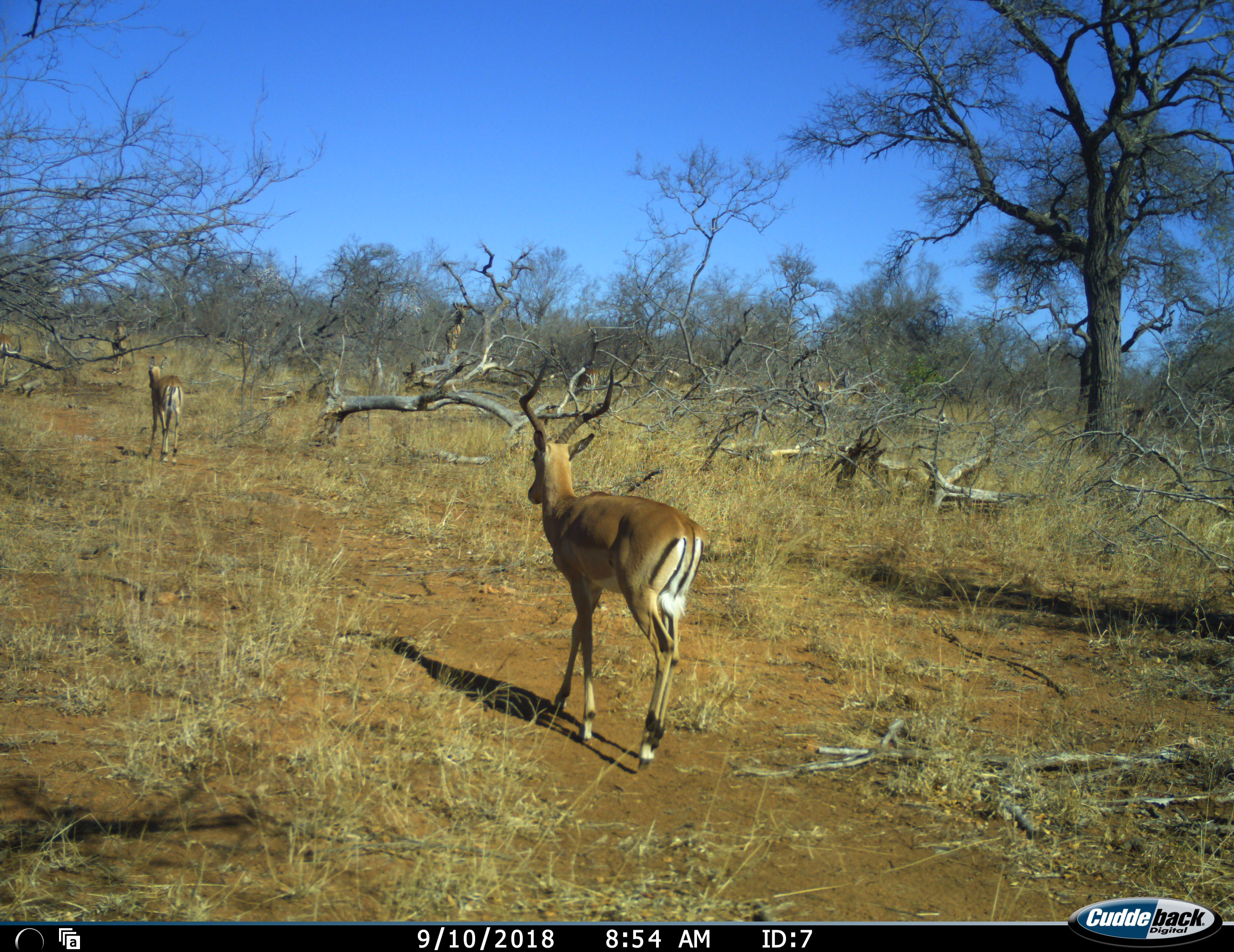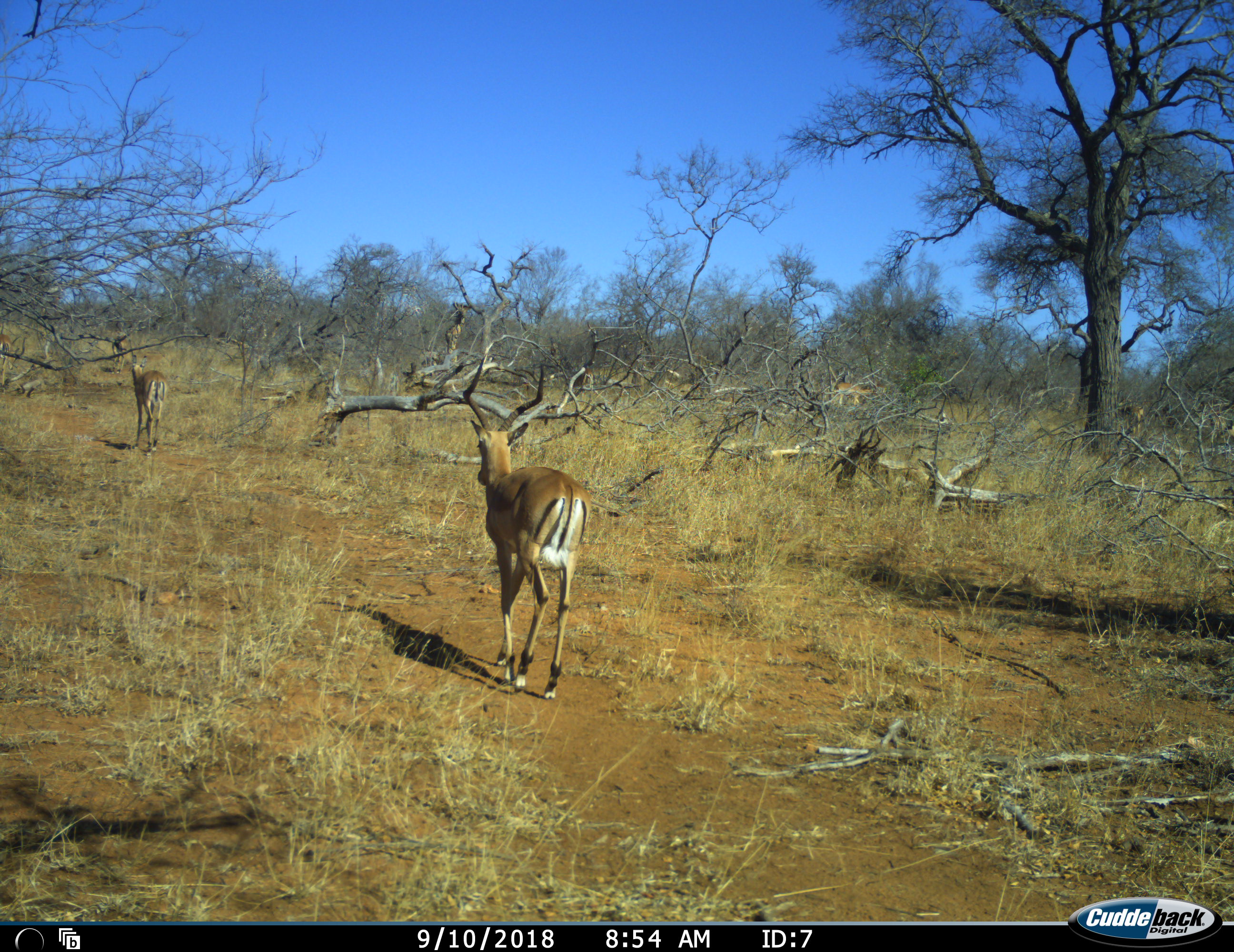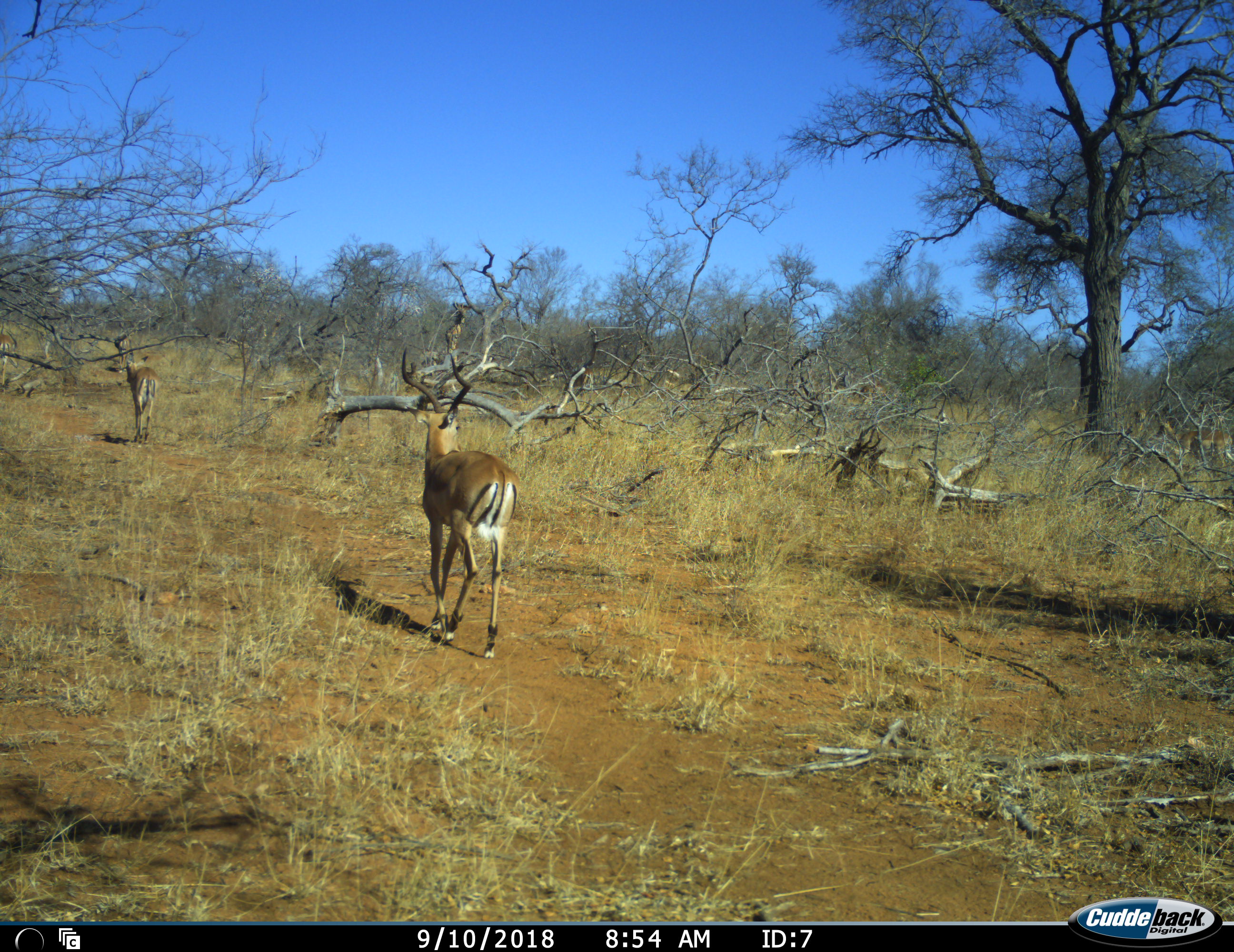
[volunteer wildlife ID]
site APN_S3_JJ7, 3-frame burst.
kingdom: Animalia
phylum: Chordata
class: Mammalia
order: Artiodactyla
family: Bovidae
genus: Aepyceros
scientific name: Aepyceros melampus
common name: impala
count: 4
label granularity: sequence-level